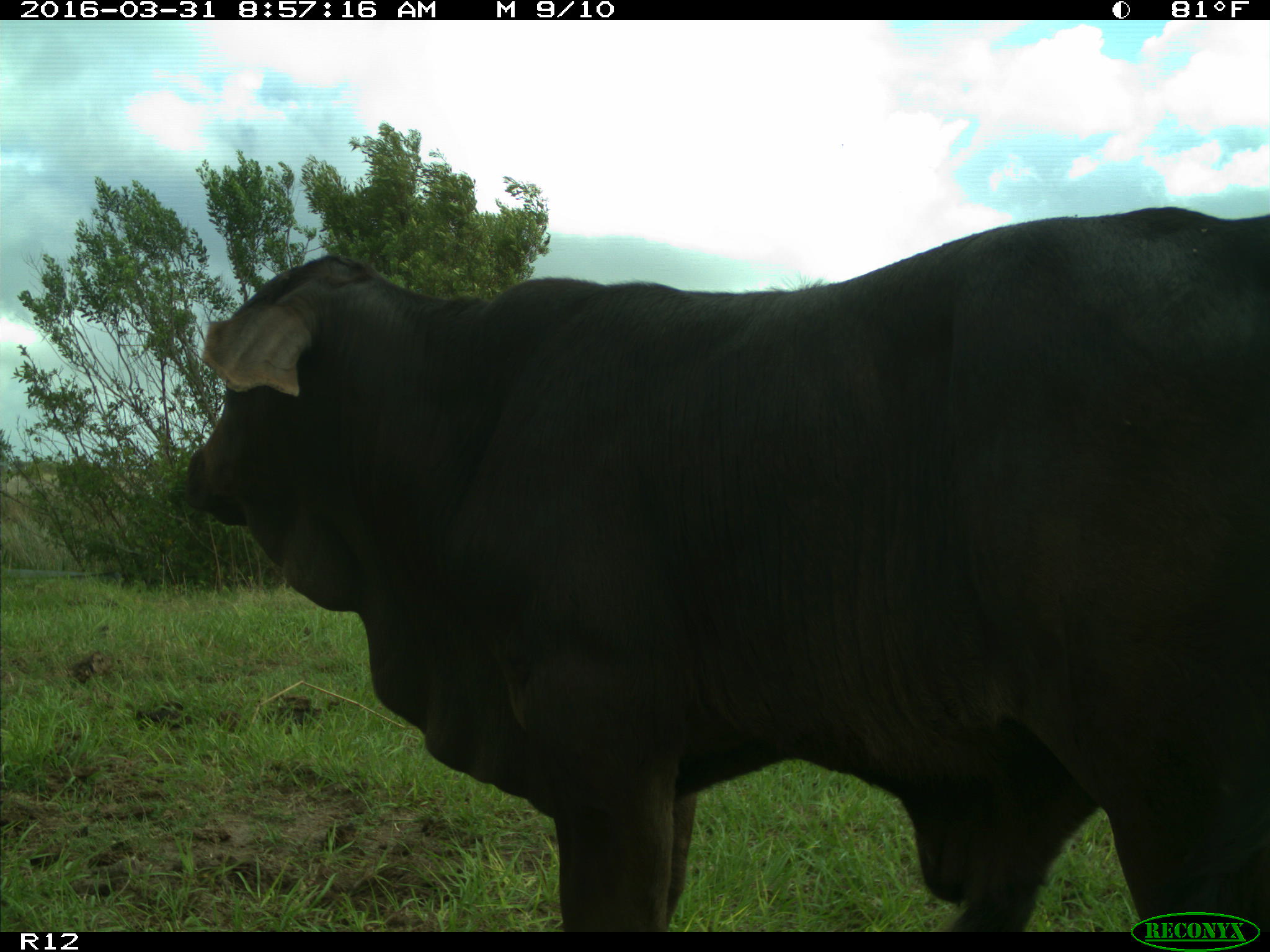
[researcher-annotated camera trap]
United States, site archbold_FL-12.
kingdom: Animalia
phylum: Chordata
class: Mammalia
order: Artiodactyla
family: Bovidae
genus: Bos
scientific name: Bos taurus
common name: domestic cow